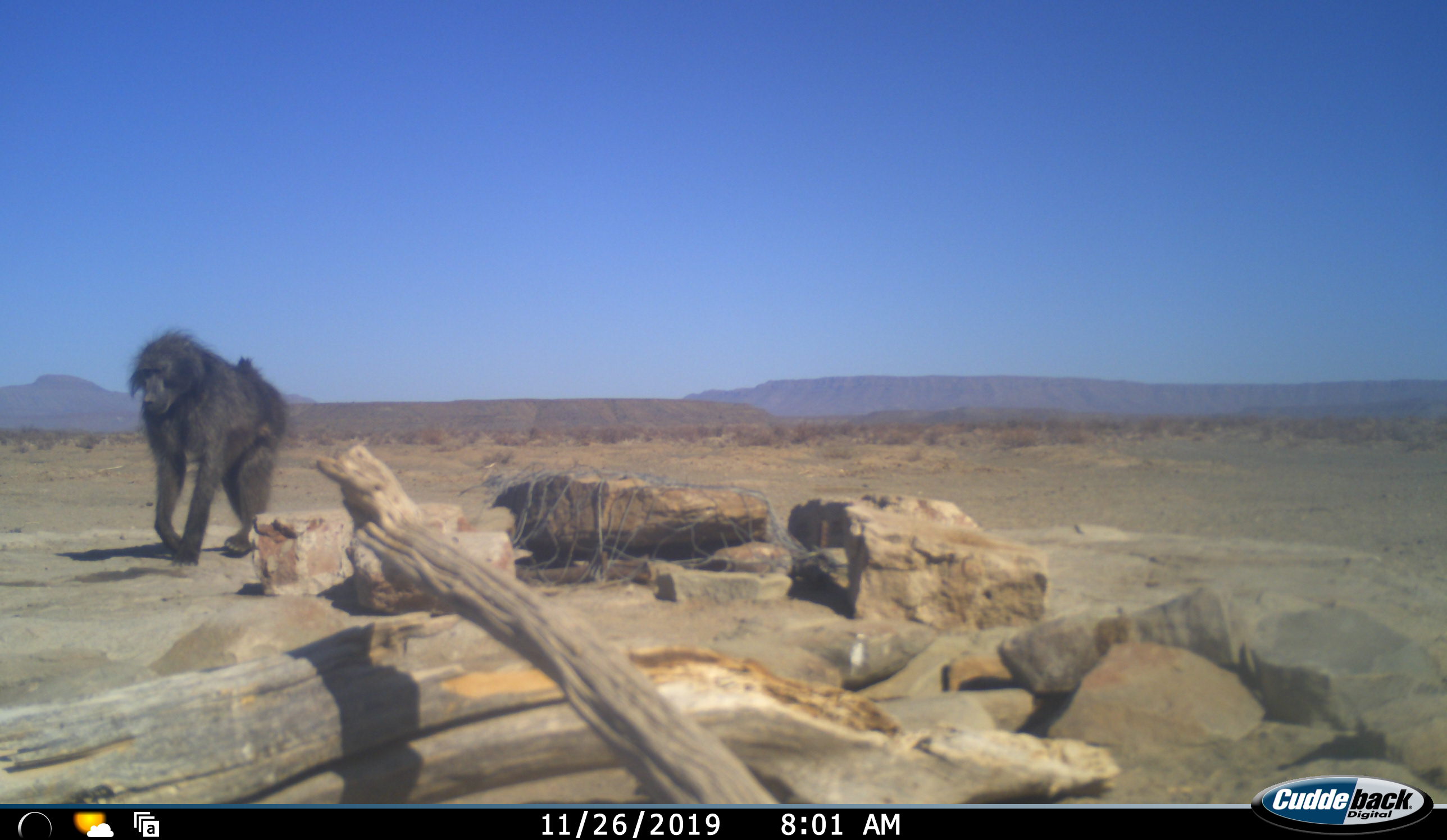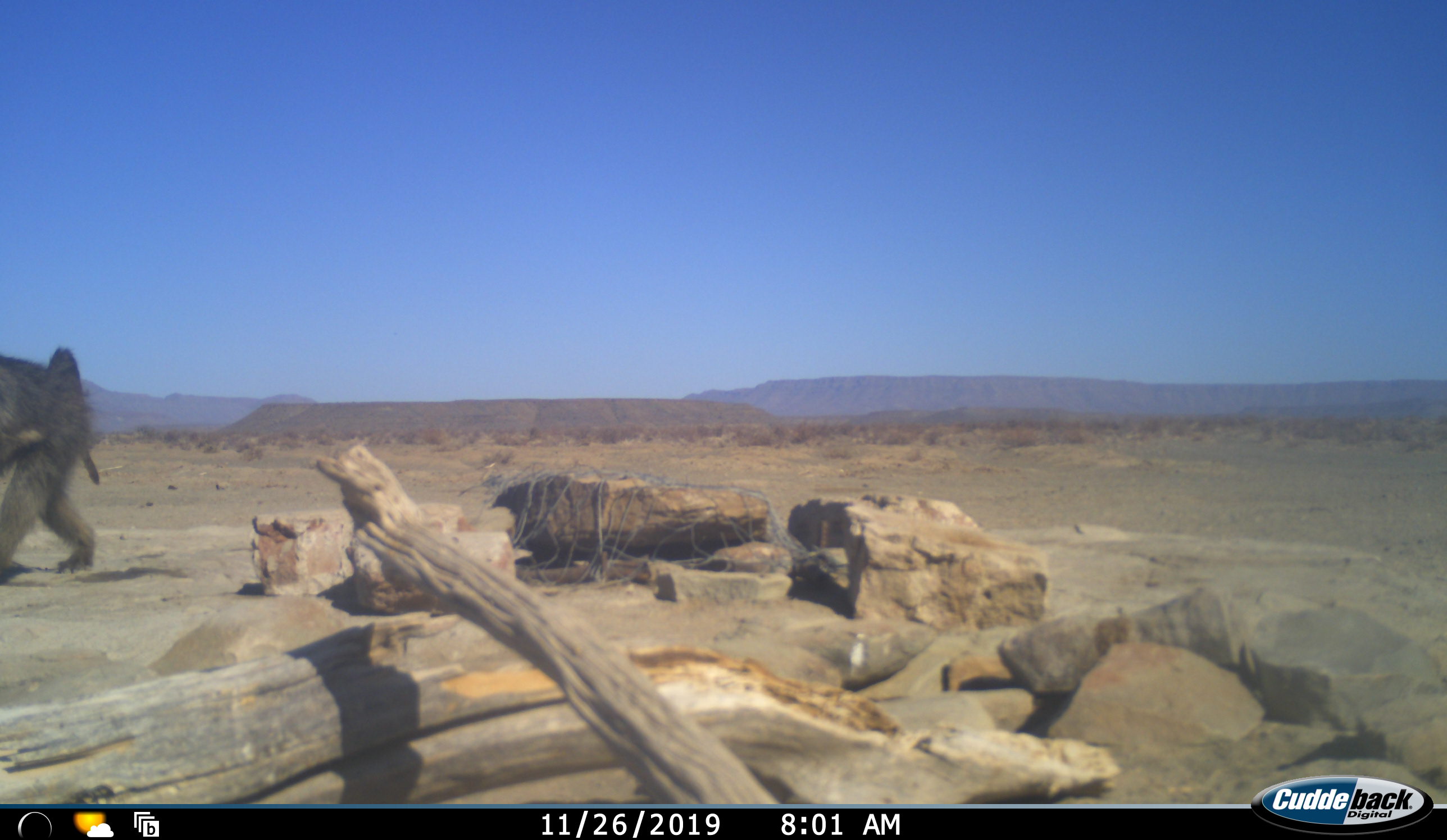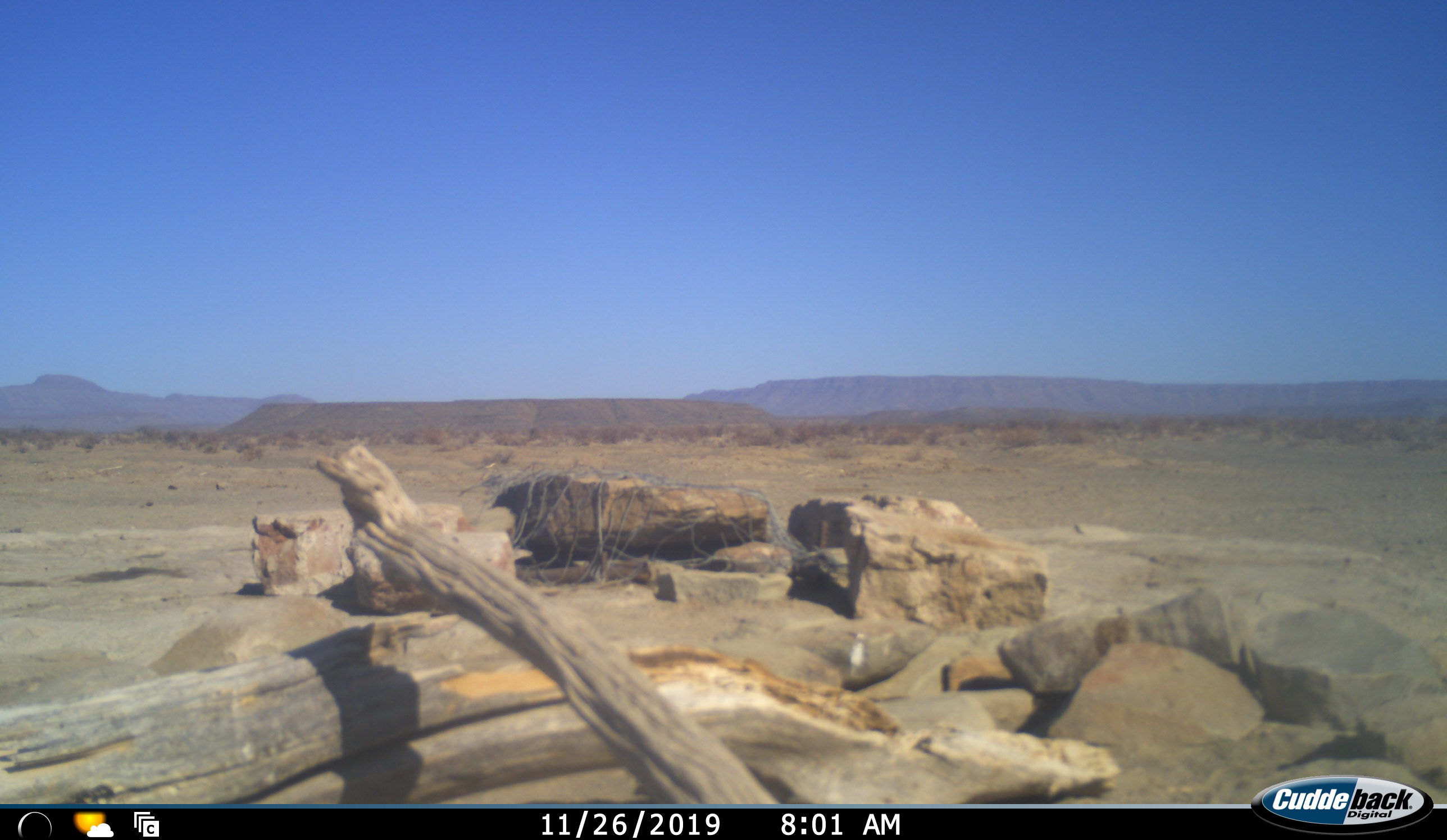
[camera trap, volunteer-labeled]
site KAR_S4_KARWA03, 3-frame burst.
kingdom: Animalia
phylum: Chordata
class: Mammalia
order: Primates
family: Cercopithecidae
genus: Papio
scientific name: Papio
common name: baboon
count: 1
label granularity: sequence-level